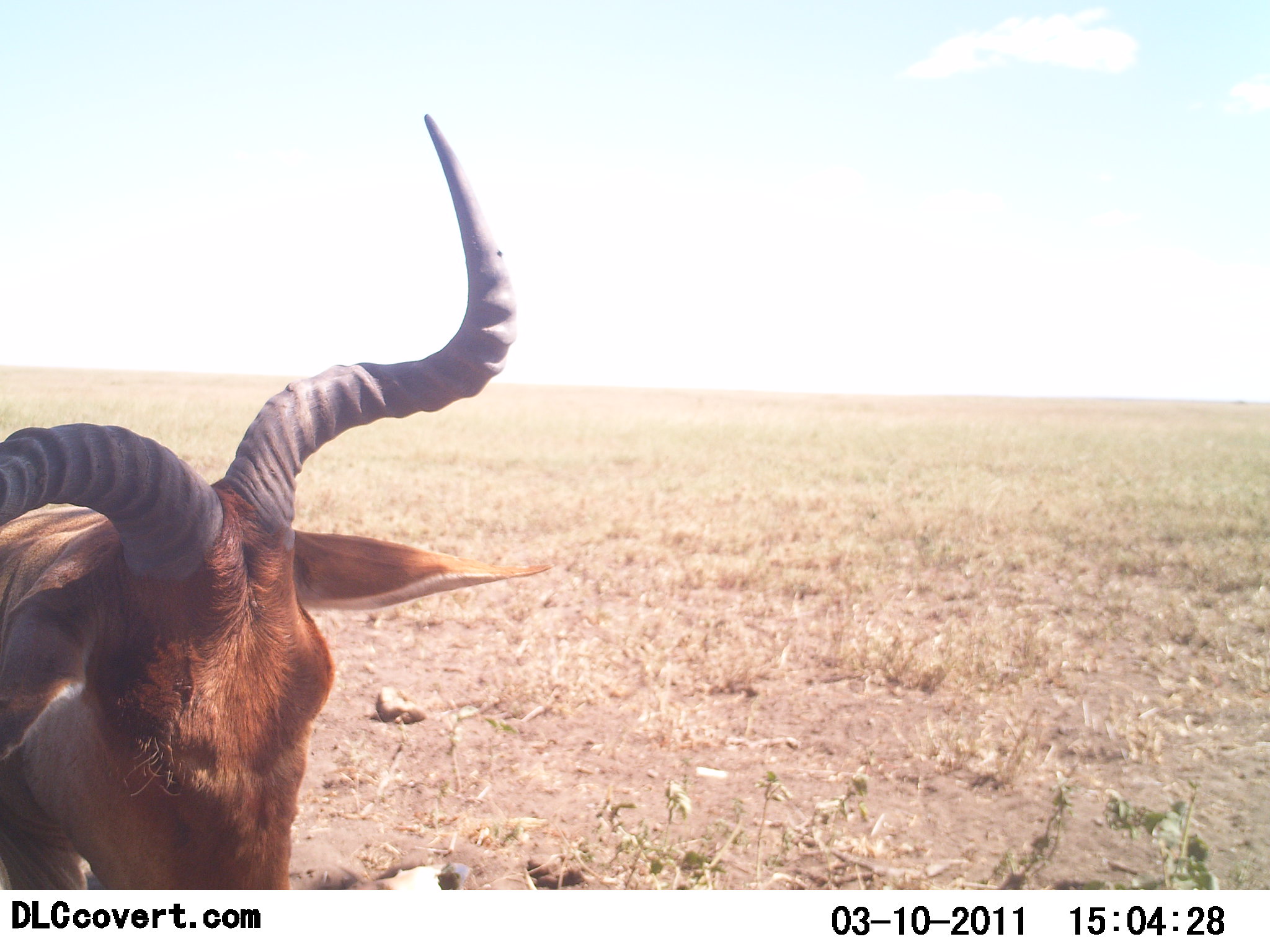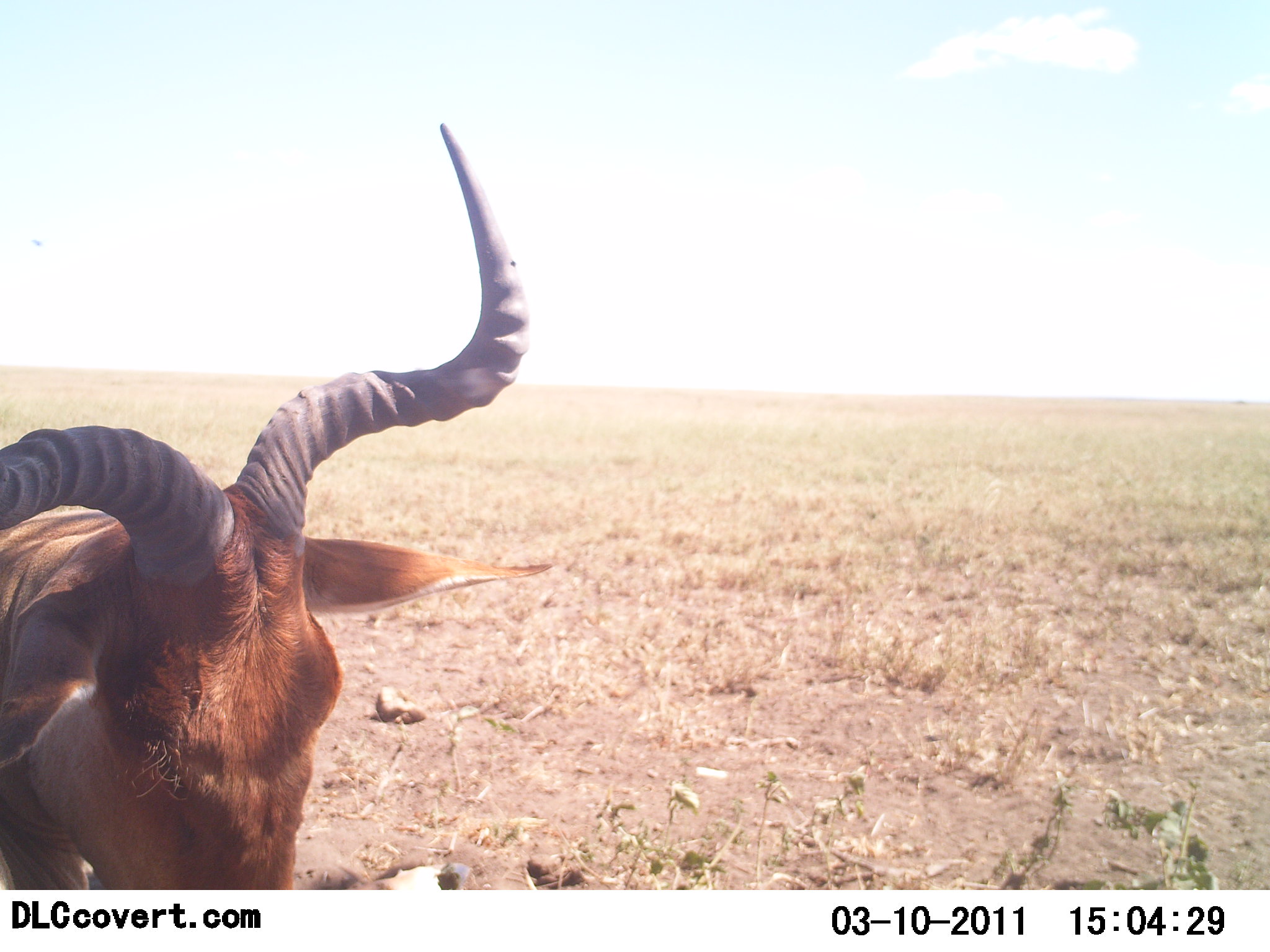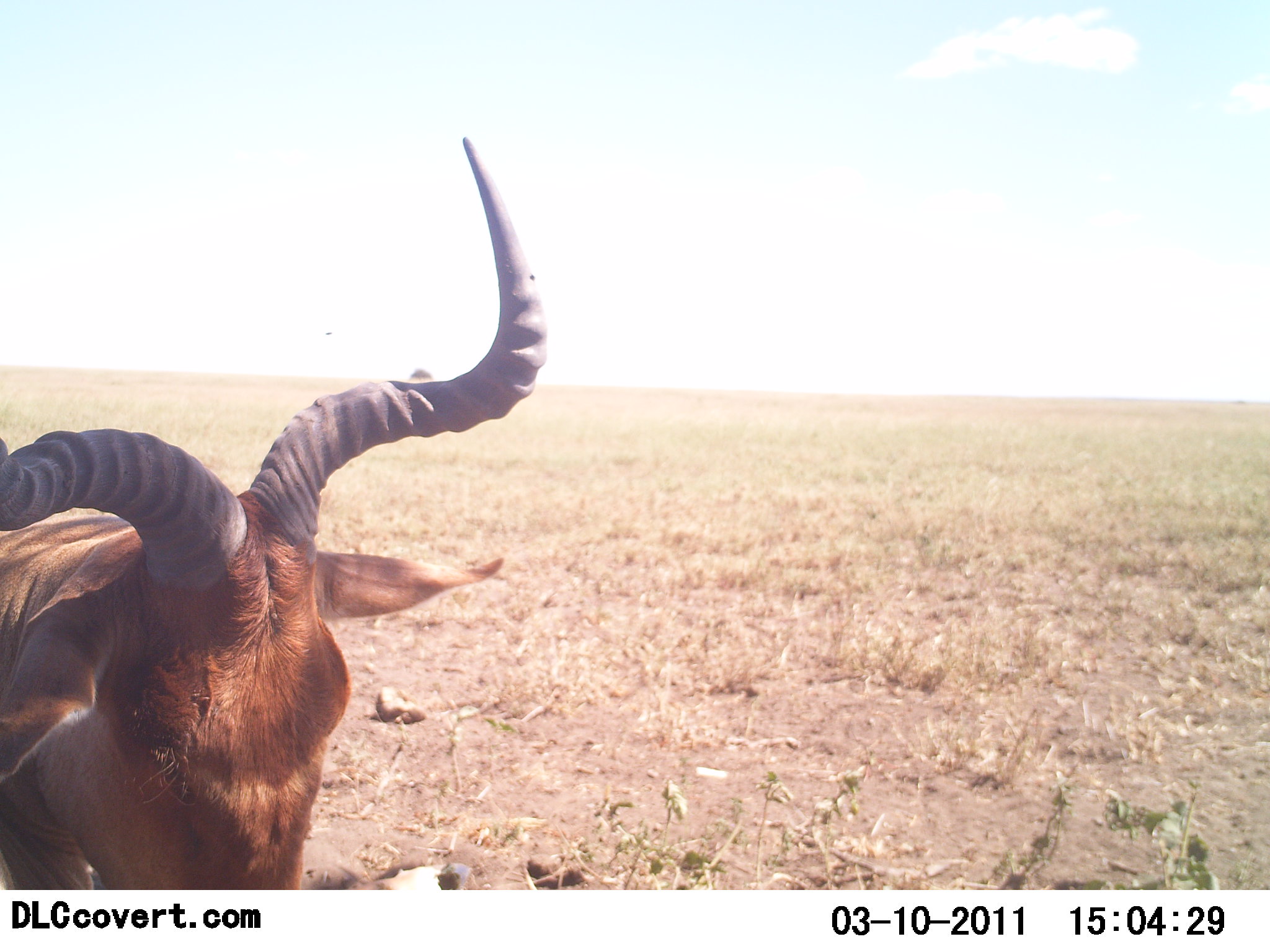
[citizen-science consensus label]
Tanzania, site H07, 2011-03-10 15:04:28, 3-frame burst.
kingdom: Animalia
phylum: Chordata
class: Mammalia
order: Artiodactyla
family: Bovidae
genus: Alcelaphus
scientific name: Alcelaphus buselaphus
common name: hartebeest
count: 1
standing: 50%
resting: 50%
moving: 0%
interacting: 0%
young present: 0%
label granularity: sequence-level